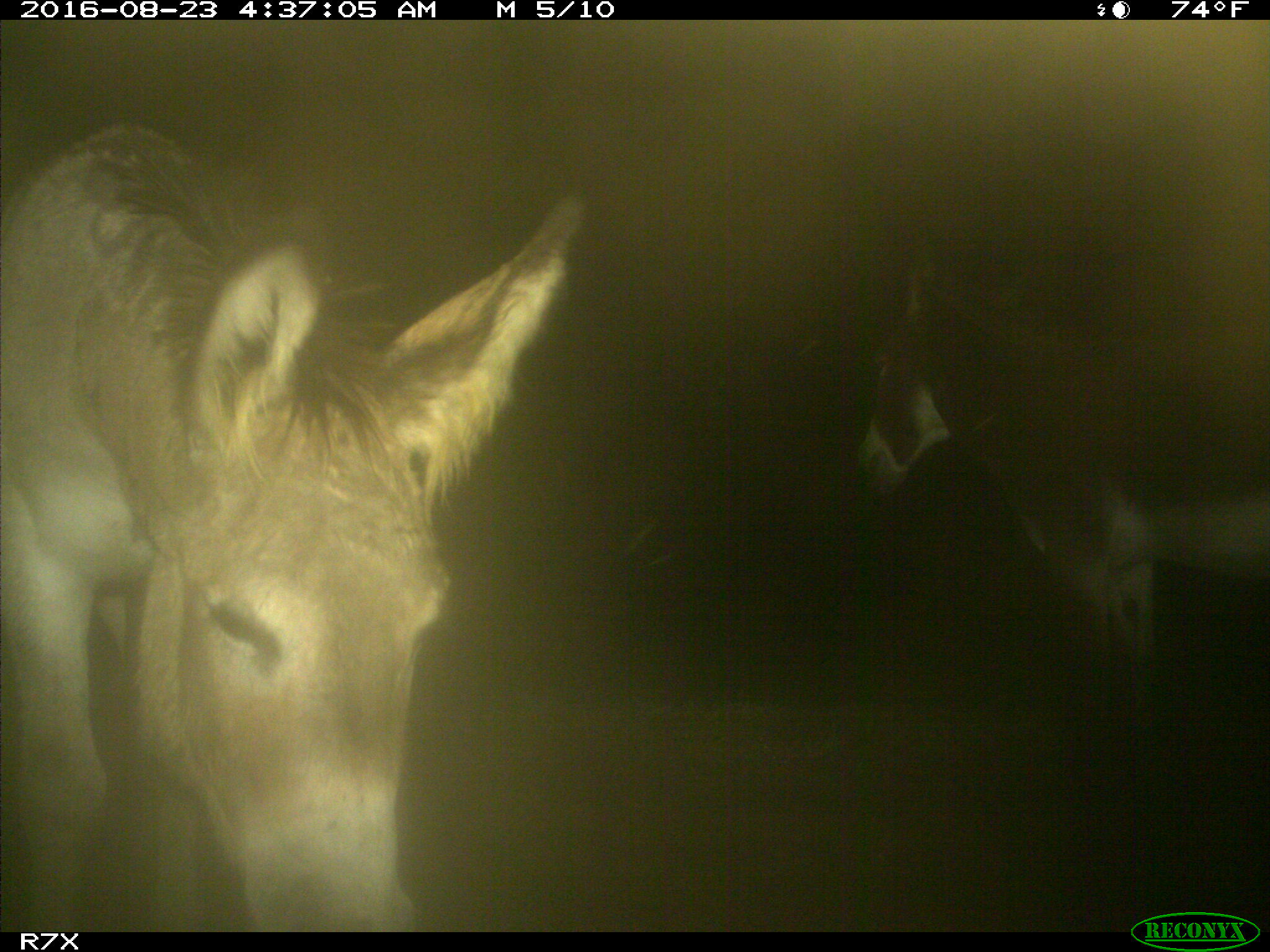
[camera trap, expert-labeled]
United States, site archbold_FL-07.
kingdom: Animalia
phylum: Chordata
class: Mammalia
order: Perissodactyla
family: Equidae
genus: Equus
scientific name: Equus africanus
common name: african wild ass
Equus africanus (african wild ass).